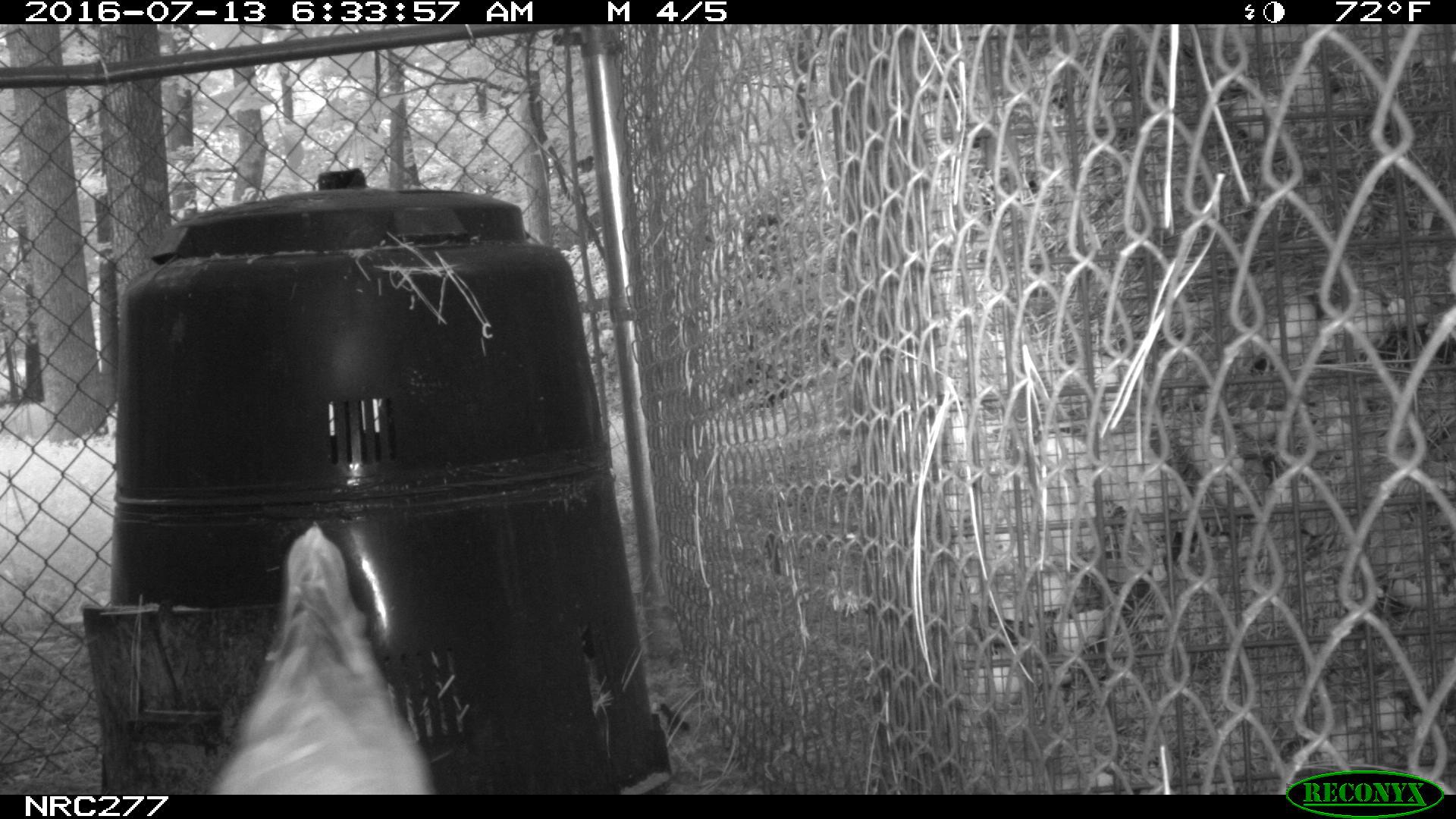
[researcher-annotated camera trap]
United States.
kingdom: Animalia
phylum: Chordata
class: Aves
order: Galliformes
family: Phasianidae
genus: Gallus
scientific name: Gallus gallus domesticus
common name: domestic chicken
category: Chicken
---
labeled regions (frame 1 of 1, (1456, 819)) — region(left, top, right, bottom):
Chicken: region(202, 507, 432, 798)